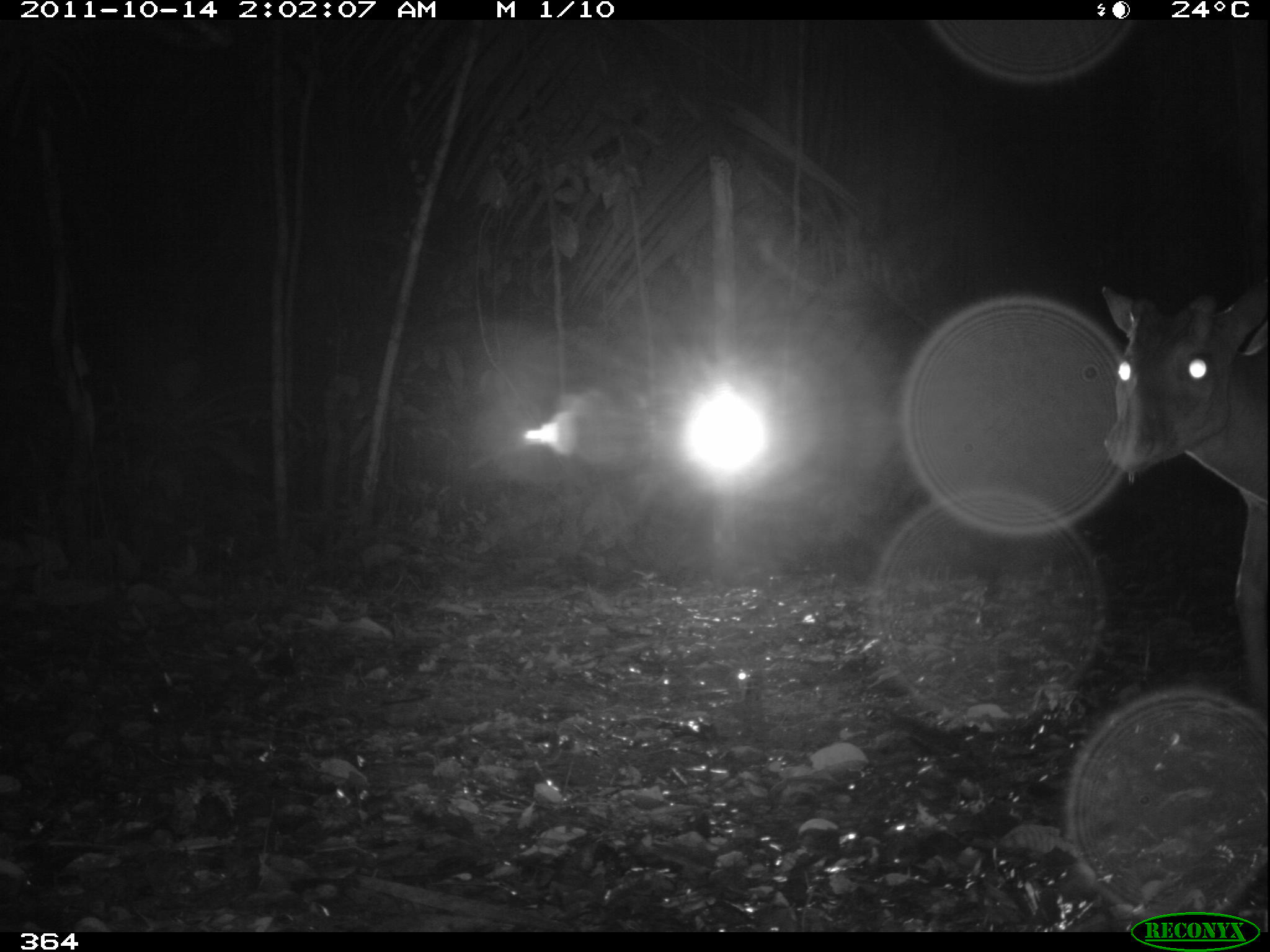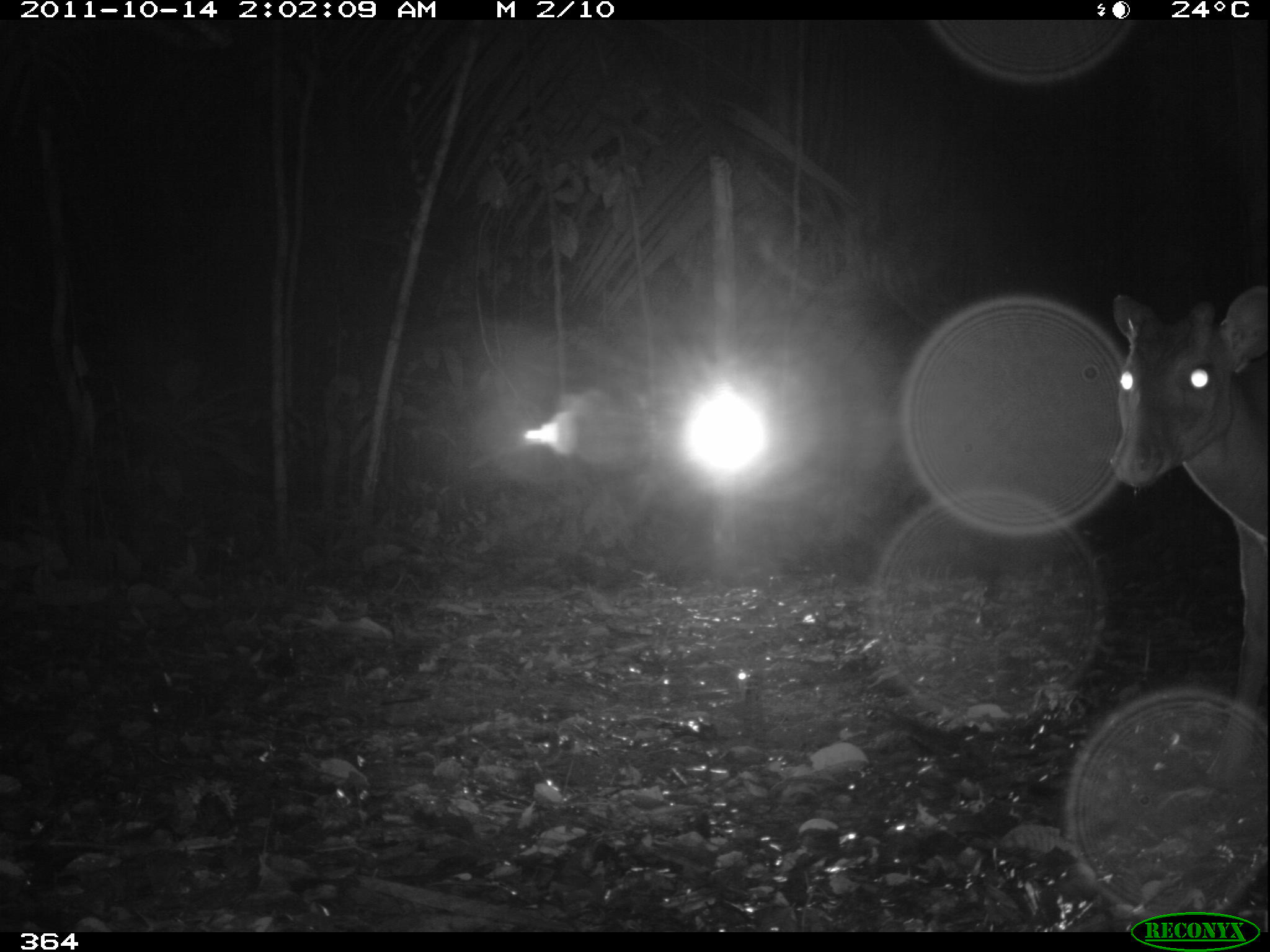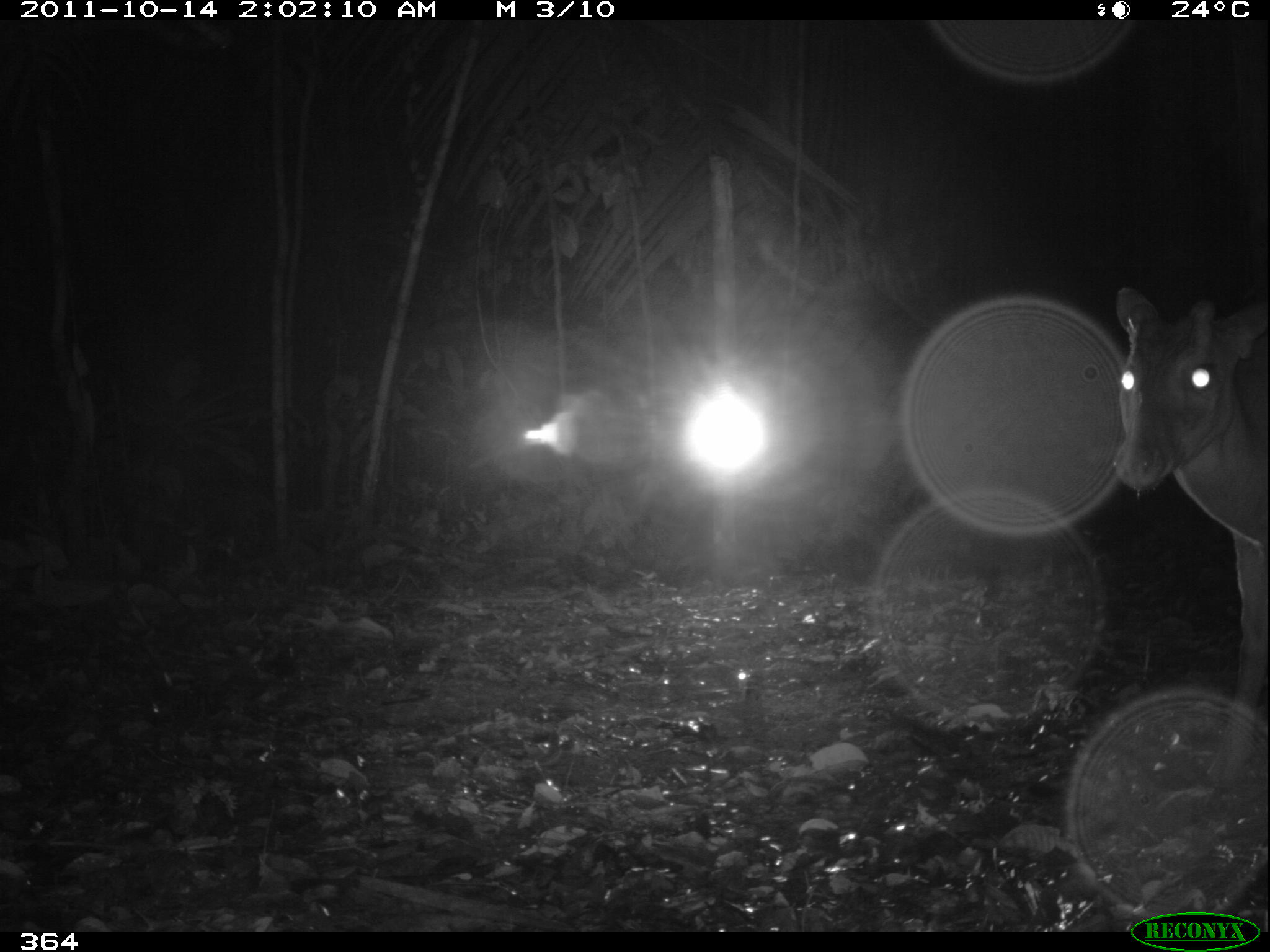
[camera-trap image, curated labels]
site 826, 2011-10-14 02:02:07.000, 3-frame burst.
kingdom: Animalia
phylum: Chordata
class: Mammalia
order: Artiodactyla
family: Cervidae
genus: Mazama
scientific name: Mazama americana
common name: red brocket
Mazama americana (red brocket).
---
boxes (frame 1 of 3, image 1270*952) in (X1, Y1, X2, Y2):
mazama americana: (1100, 283, 1269, 697)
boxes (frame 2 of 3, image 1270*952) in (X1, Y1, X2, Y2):
mazama americana: (1110, 288, 1268, 783)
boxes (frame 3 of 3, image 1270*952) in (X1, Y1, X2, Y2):
mazama americana: (1111, 284, 1268, 784)